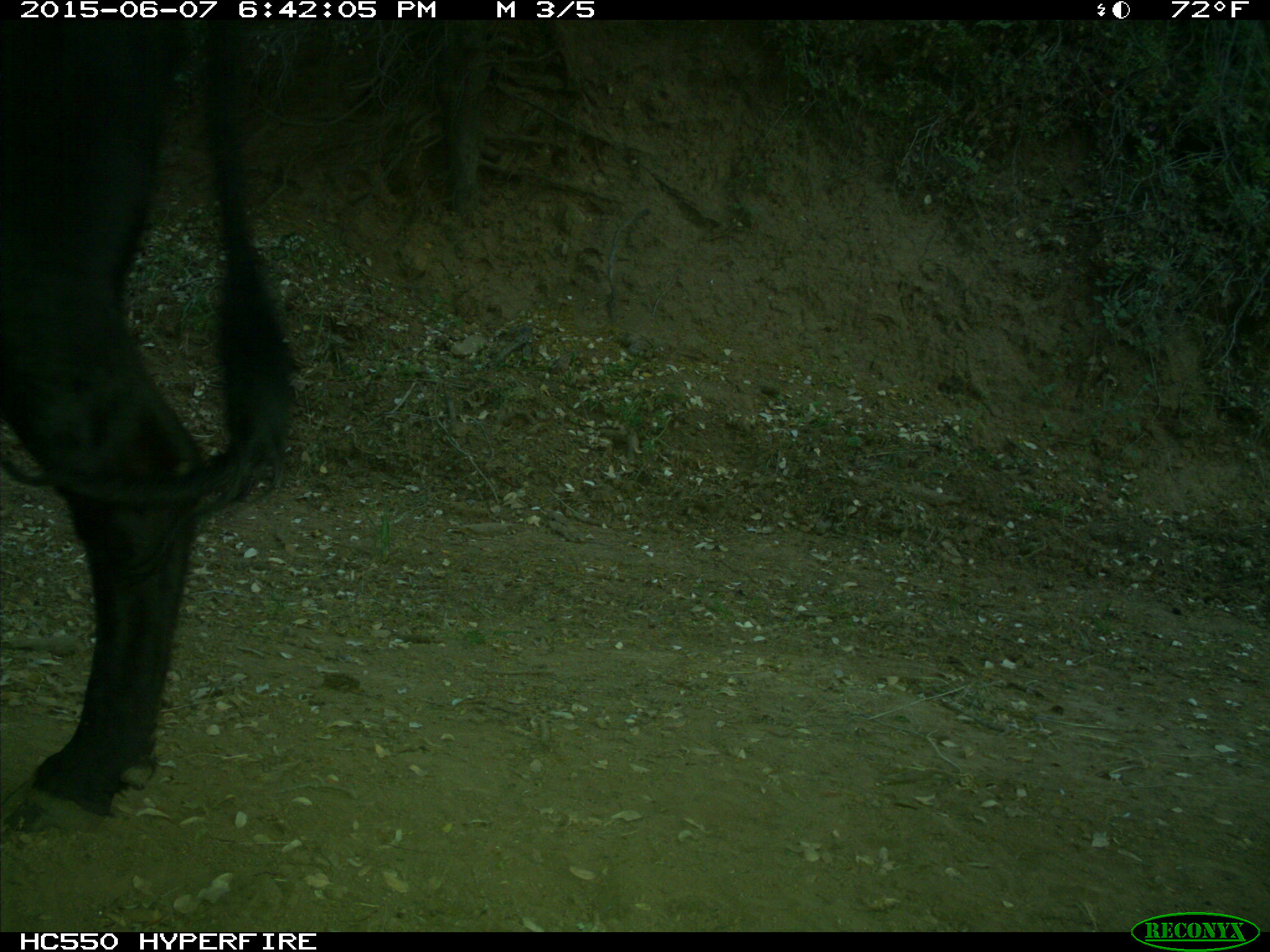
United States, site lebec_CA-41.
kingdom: Animalia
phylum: Chordata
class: Mammalia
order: Artiodactyla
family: Bovidae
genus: Bos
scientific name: Bos taurus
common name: domestic cow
Bos taurus (domestic cow).